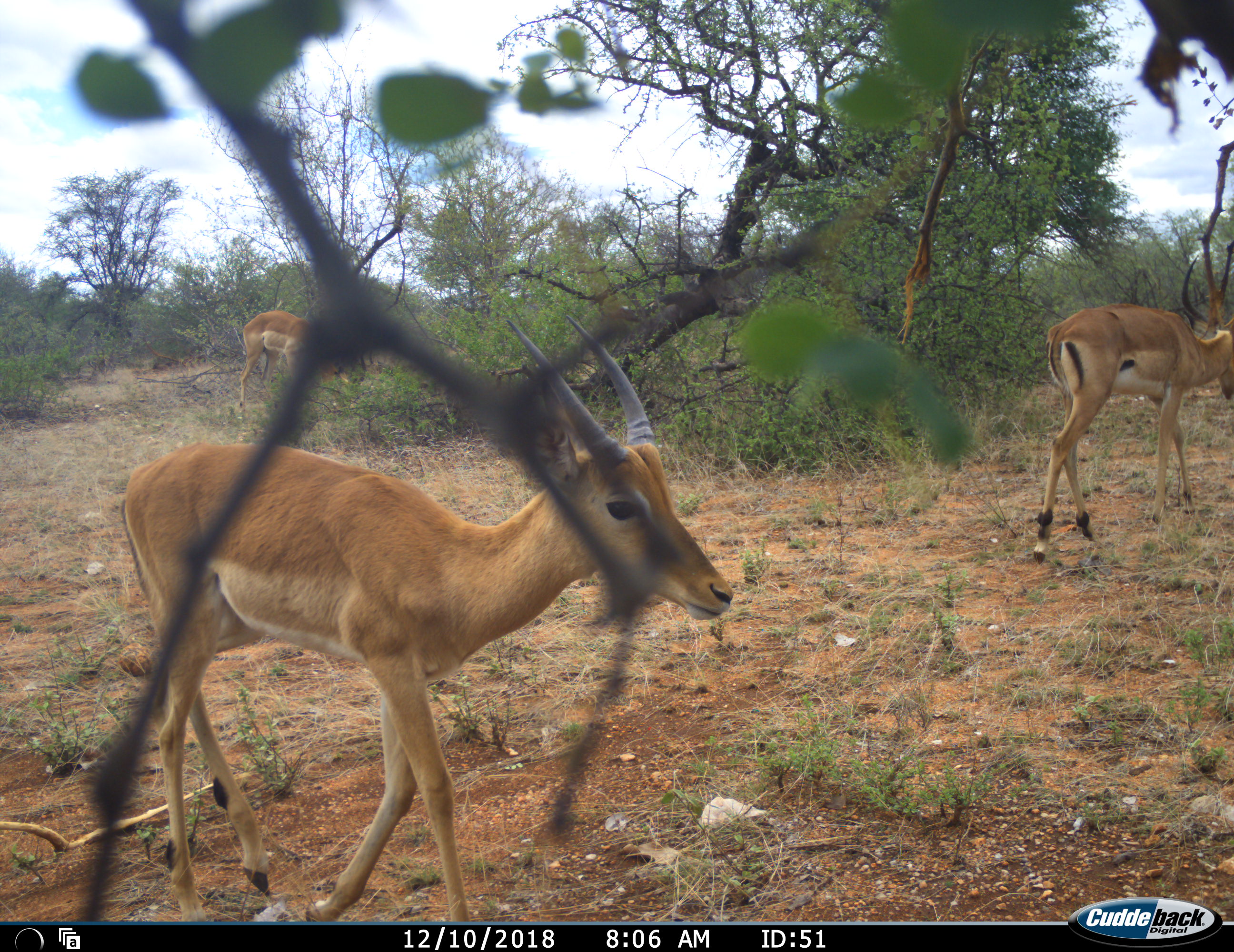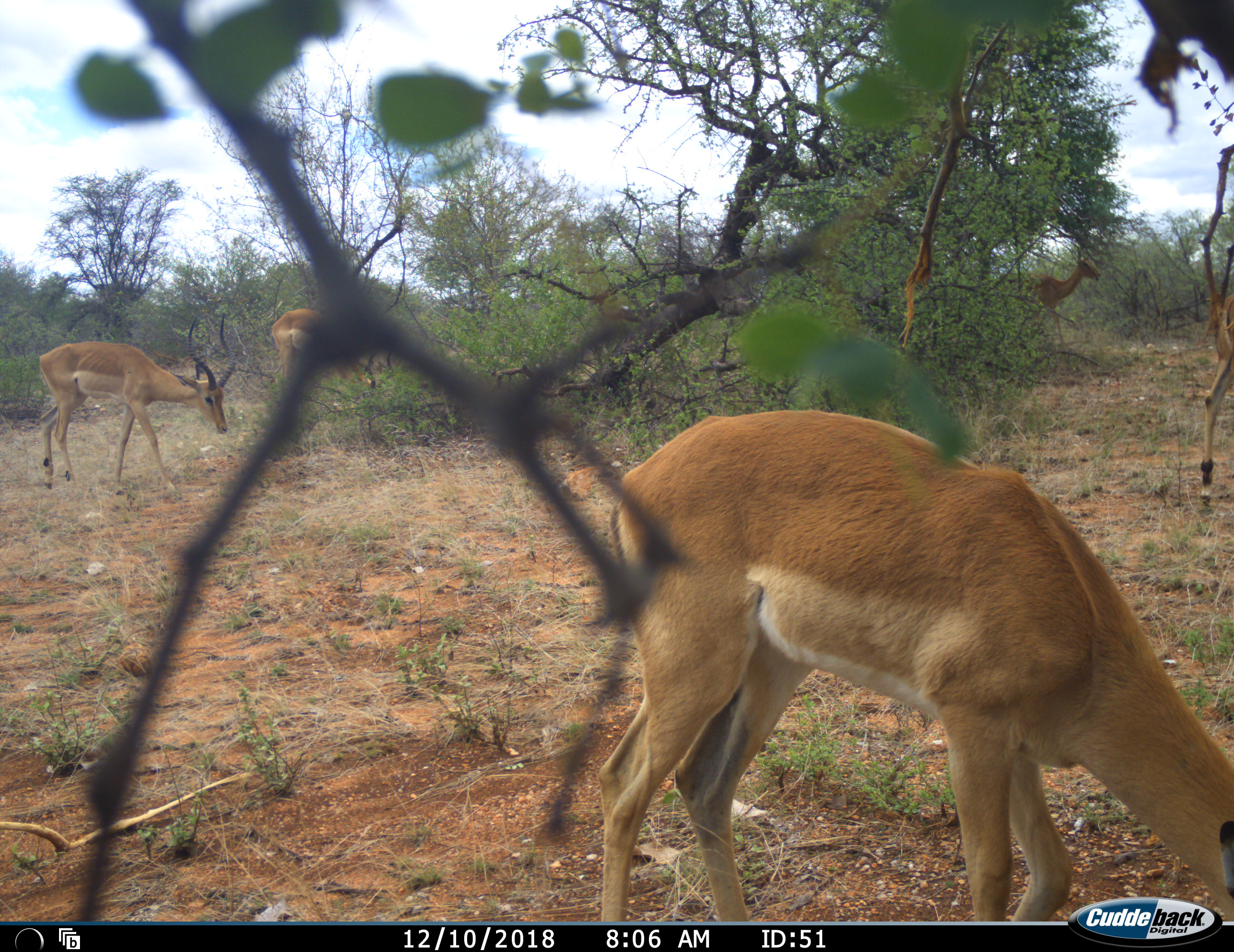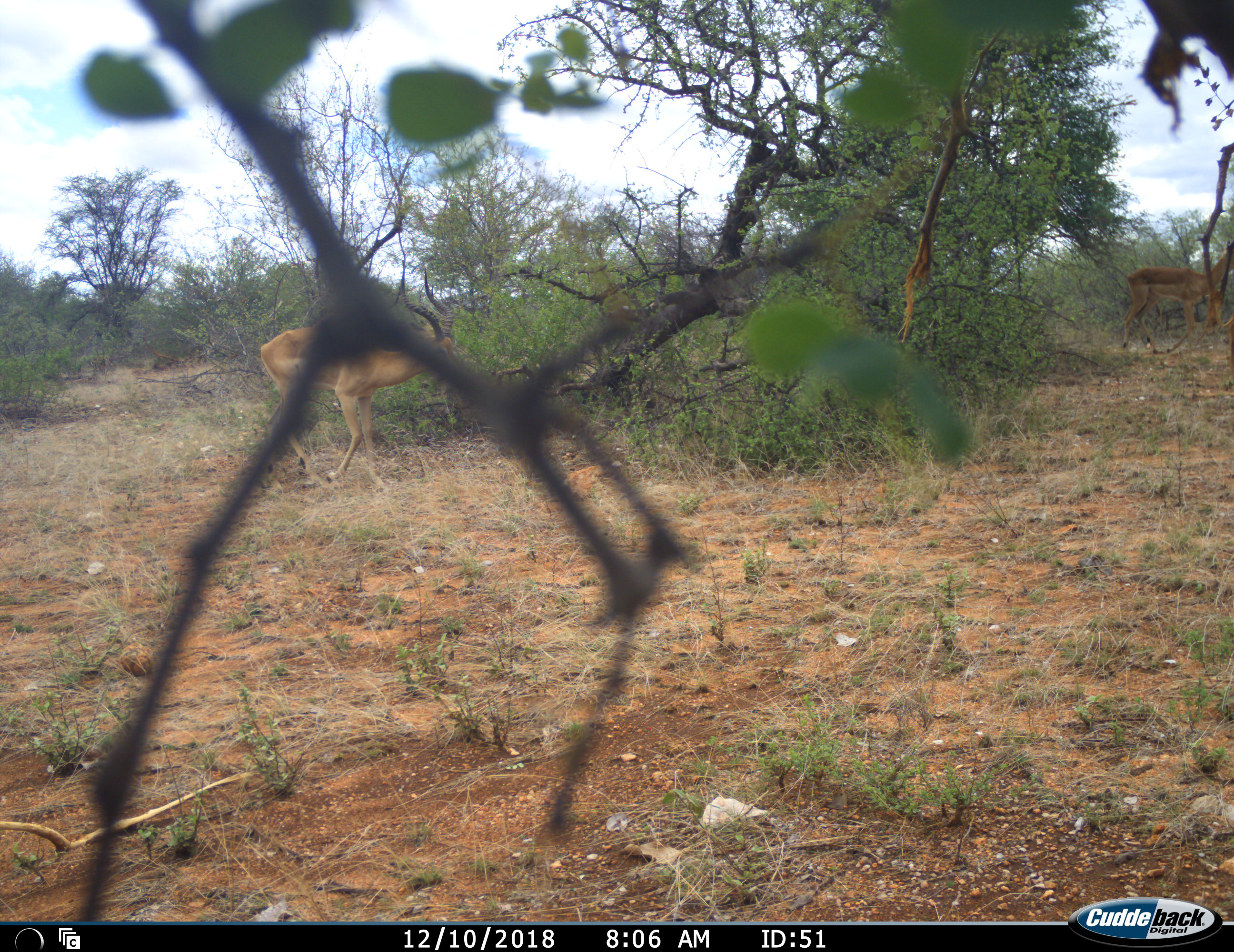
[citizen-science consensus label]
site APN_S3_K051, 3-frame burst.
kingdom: Animalia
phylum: Chordata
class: Mammalia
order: Artiodactyla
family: Bovidae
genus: Aepyceros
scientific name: Aepyceros melampus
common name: impala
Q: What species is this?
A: Impala (Aepyceros melampus).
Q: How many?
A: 4.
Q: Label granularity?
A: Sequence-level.